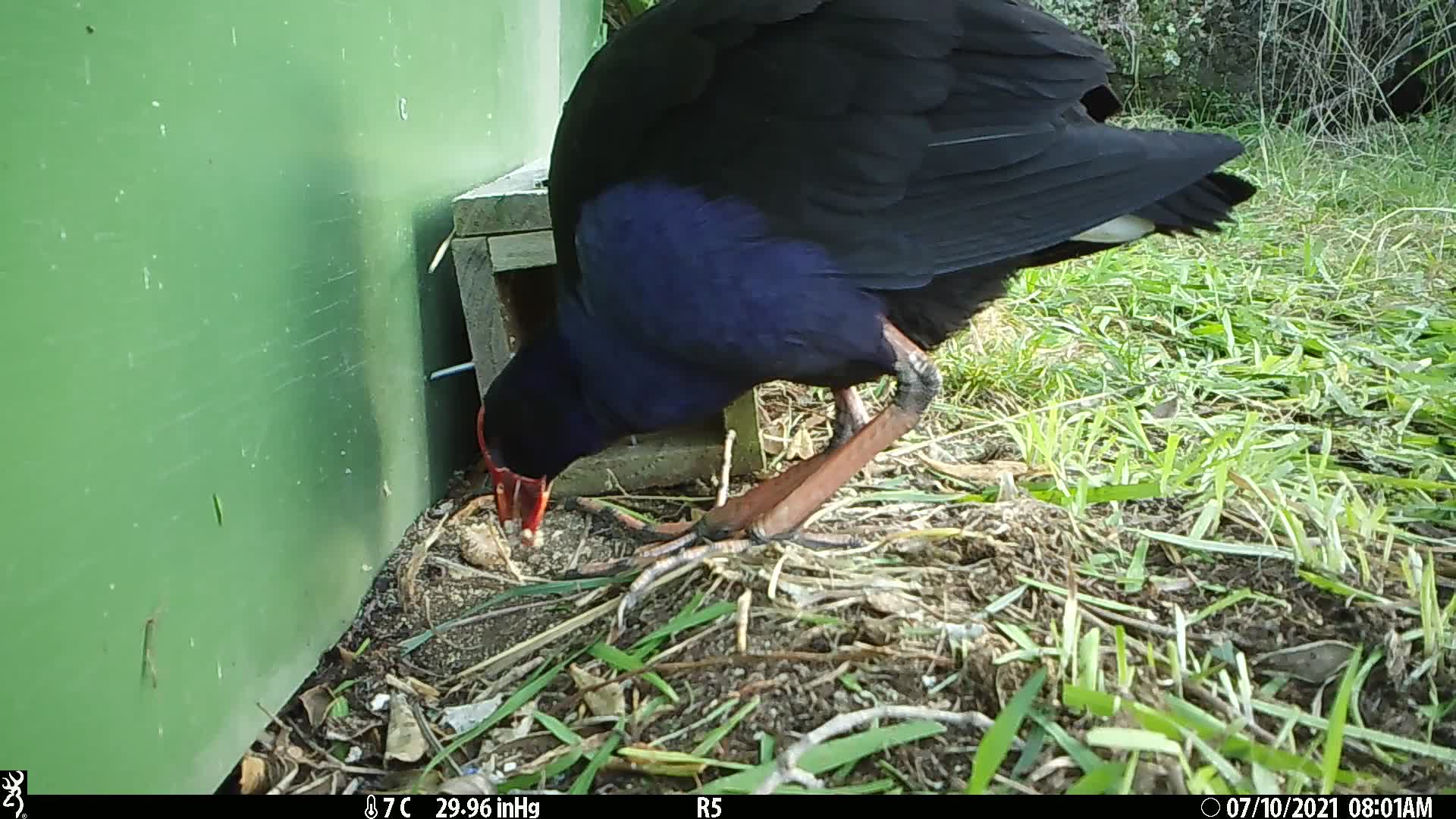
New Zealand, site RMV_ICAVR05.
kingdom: Animalia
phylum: Chordata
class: Aves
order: Gruiformes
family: Rallidae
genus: Porphyrio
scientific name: Porphyrio melanotus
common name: australasian swamphen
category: pukeko